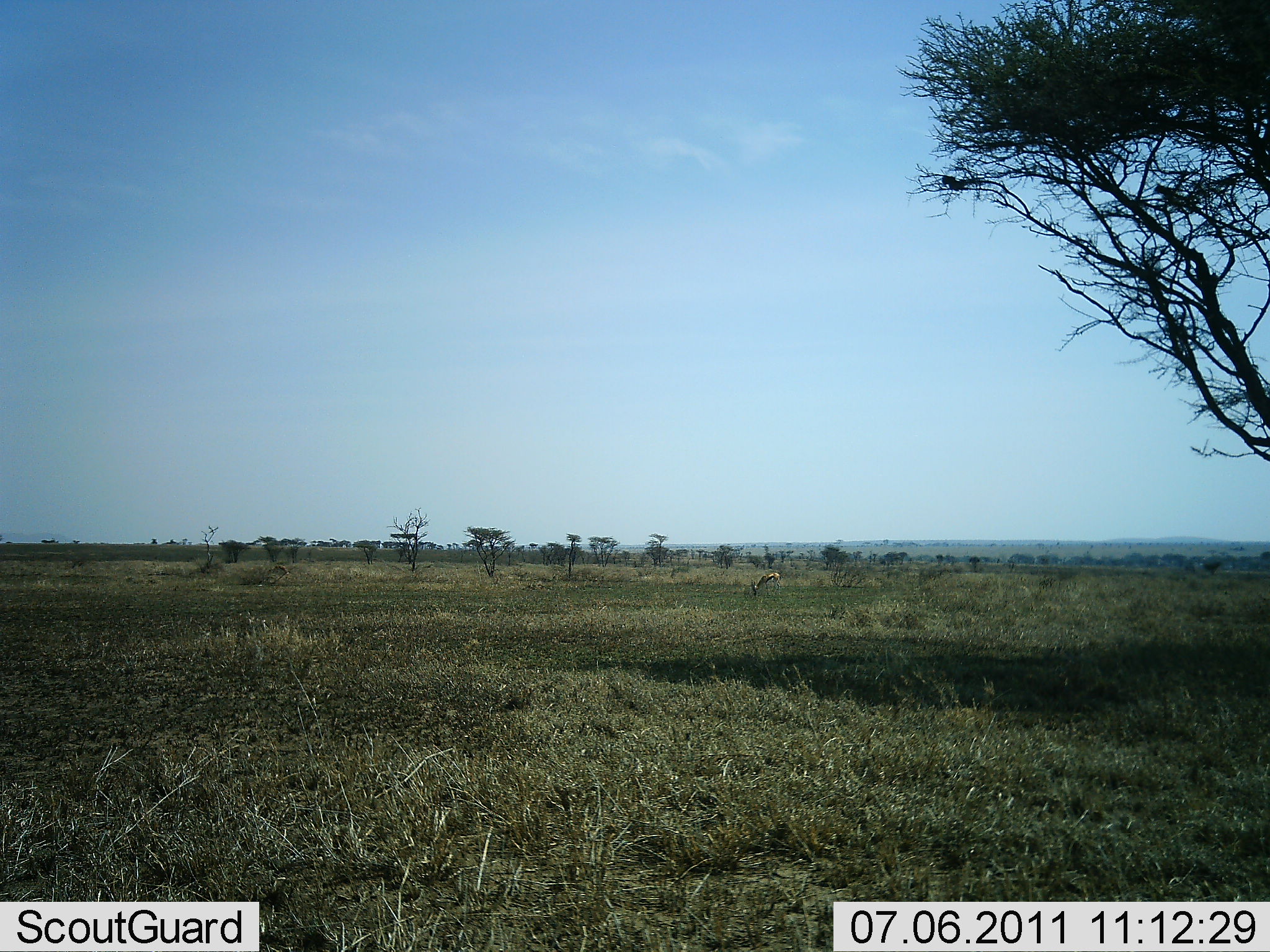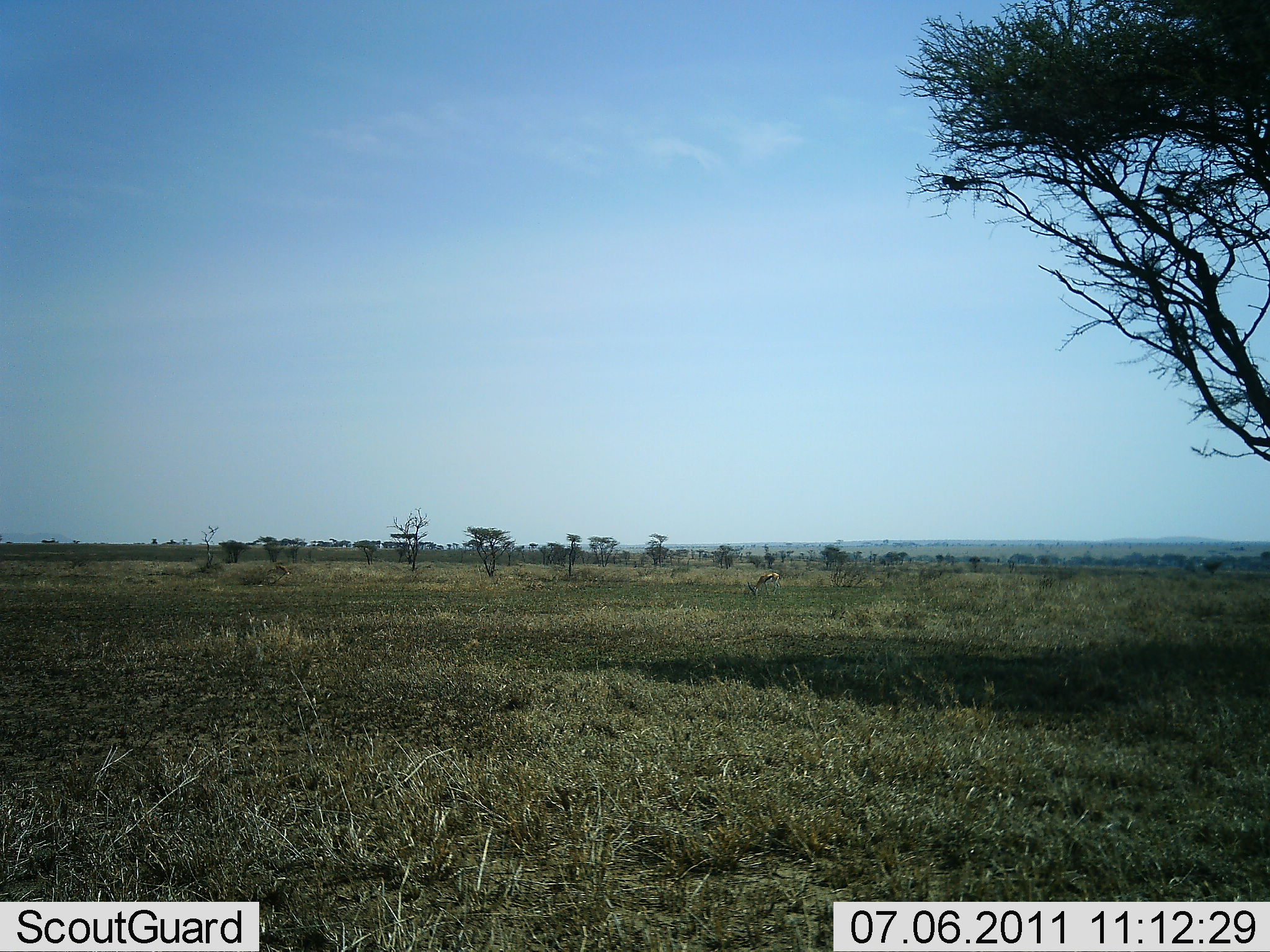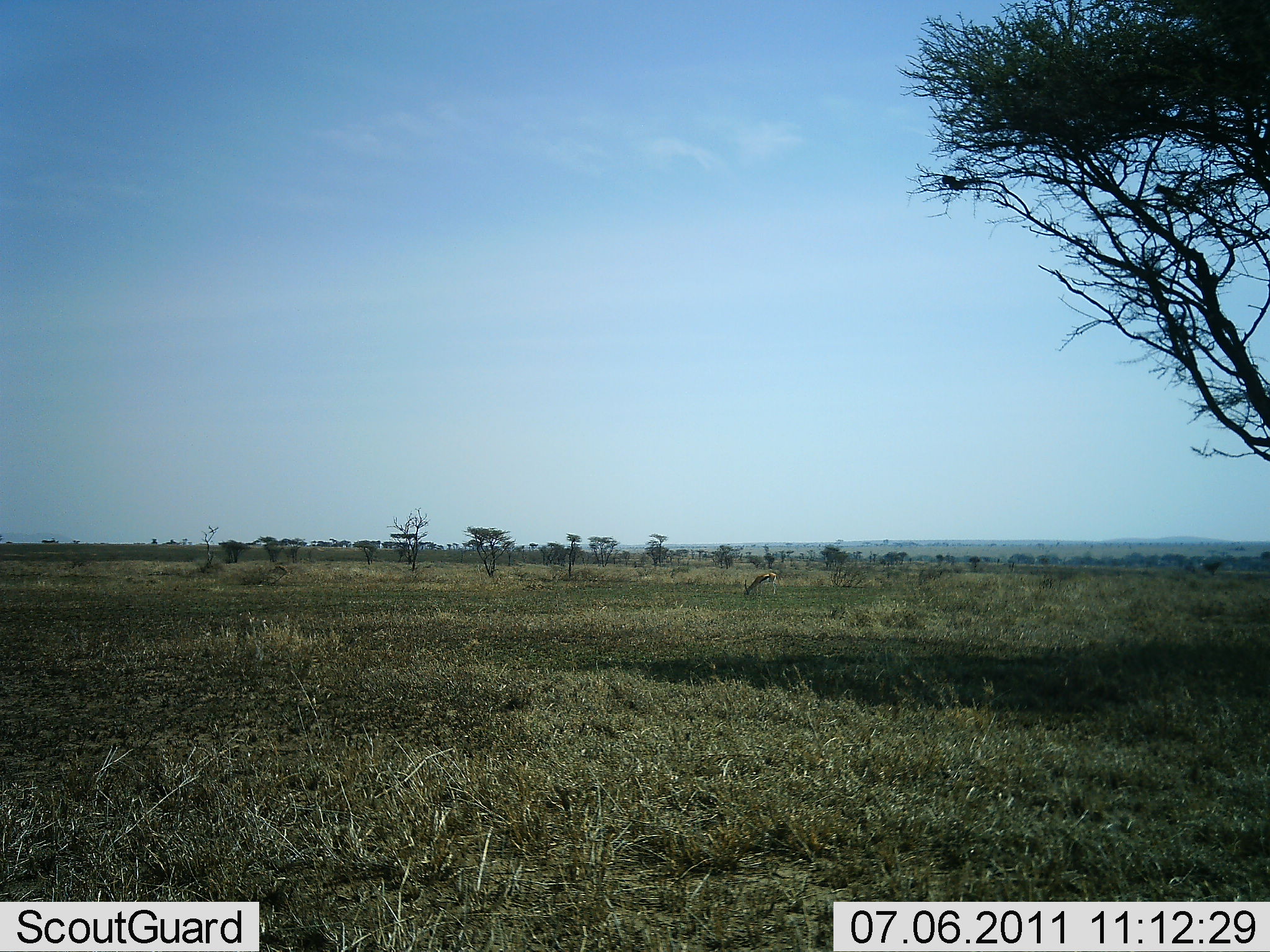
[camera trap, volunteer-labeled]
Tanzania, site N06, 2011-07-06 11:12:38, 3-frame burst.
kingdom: Animalia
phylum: Chordata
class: Mammalia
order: Artiodactyla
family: Bovidae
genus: Eudorcas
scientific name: Eudorcas thomsonii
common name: thomson's gazelle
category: gazellethomsons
Gazellethomsons (thomson's gazelle) (Eudorcas thomsonii), count 1. Behavior (volunteer vote fractions): standing 20%, resting 0%, moving 10%, interacting 0%. Young present (vote fraction): 0%. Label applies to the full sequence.